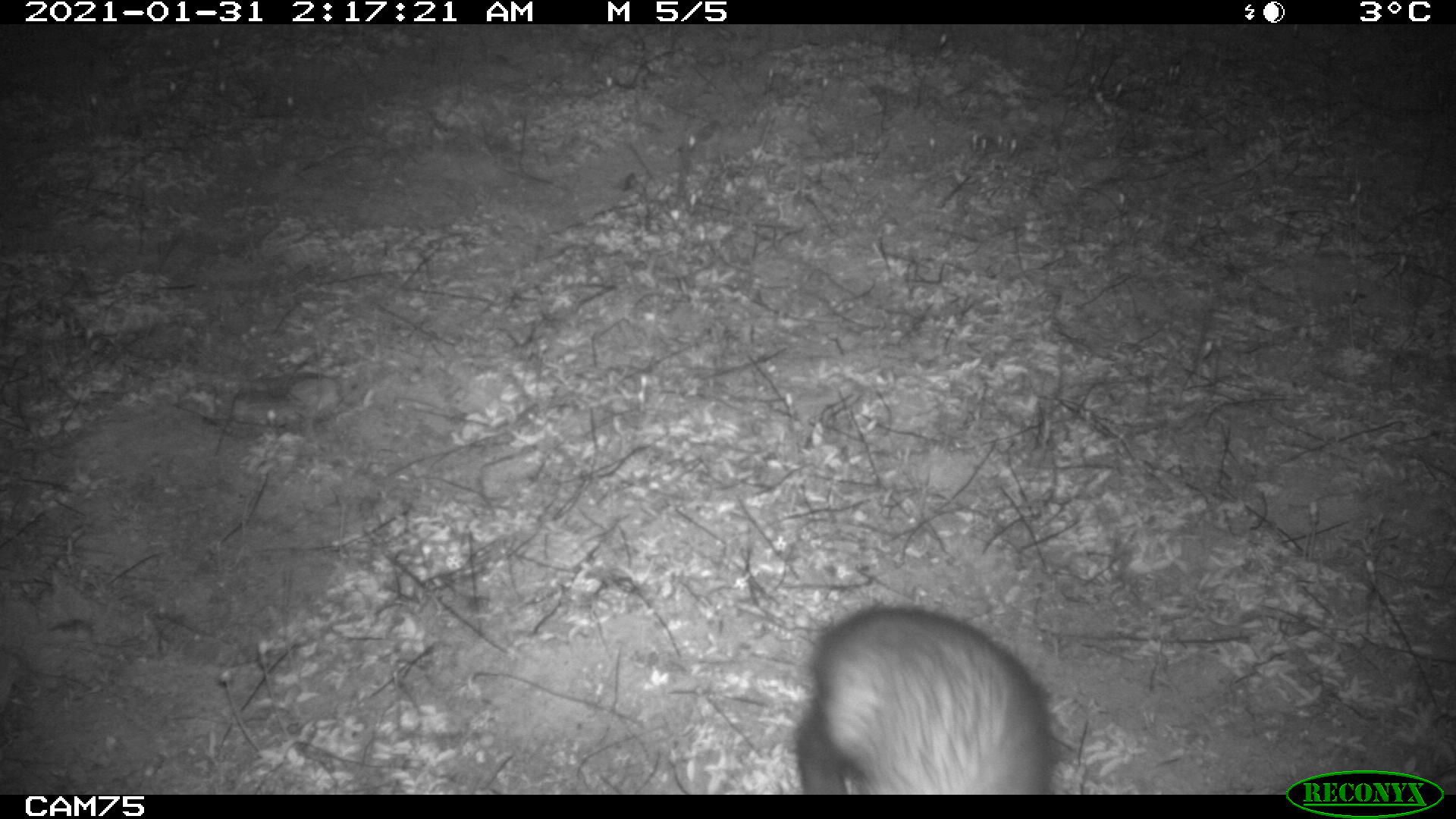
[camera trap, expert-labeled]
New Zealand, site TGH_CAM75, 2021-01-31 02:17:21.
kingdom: Animalia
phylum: Chordata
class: Mammalia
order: Carnivora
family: Mustelidae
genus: Mustela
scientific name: Mustela furo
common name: ferret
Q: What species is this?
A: Ferret (Mustela furo).